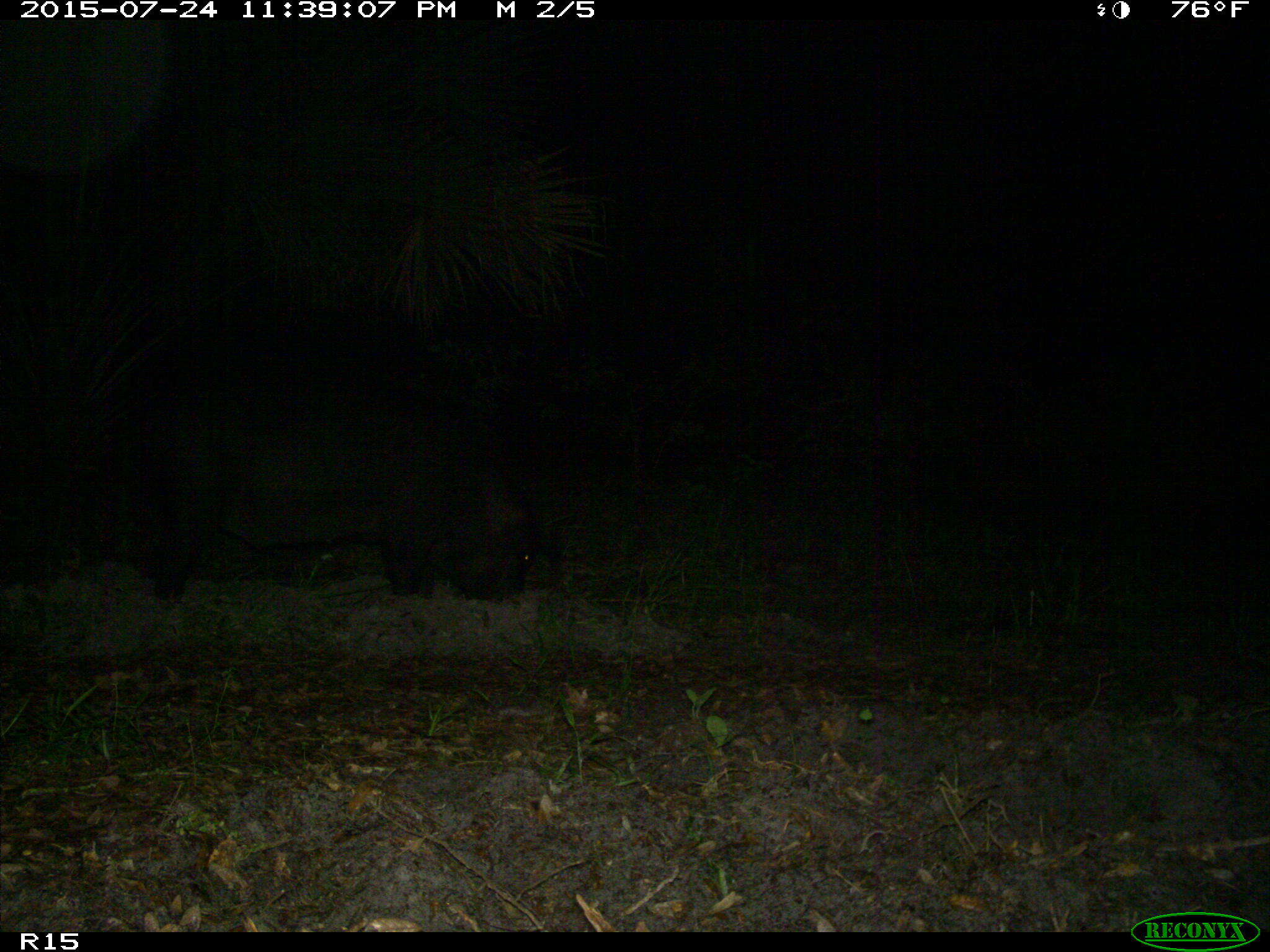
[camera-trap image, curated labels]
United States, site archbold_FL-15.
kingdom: Animalia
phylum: Chordata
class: Mammalia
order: Artiodactyla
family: Suidae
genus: Sus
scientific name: Sus scrofa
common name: wild boar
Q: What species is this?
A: Sus scrofa (wild boar).